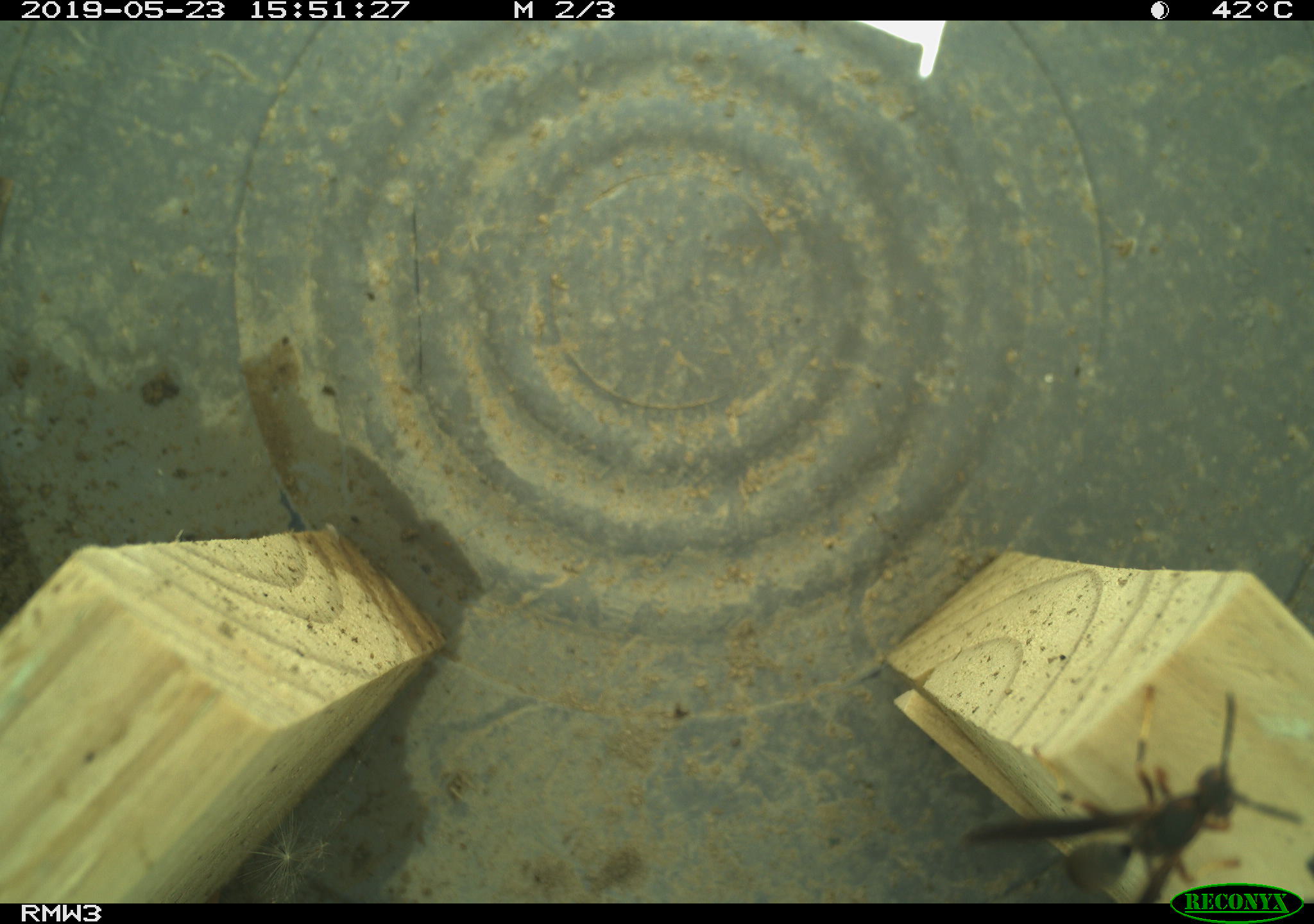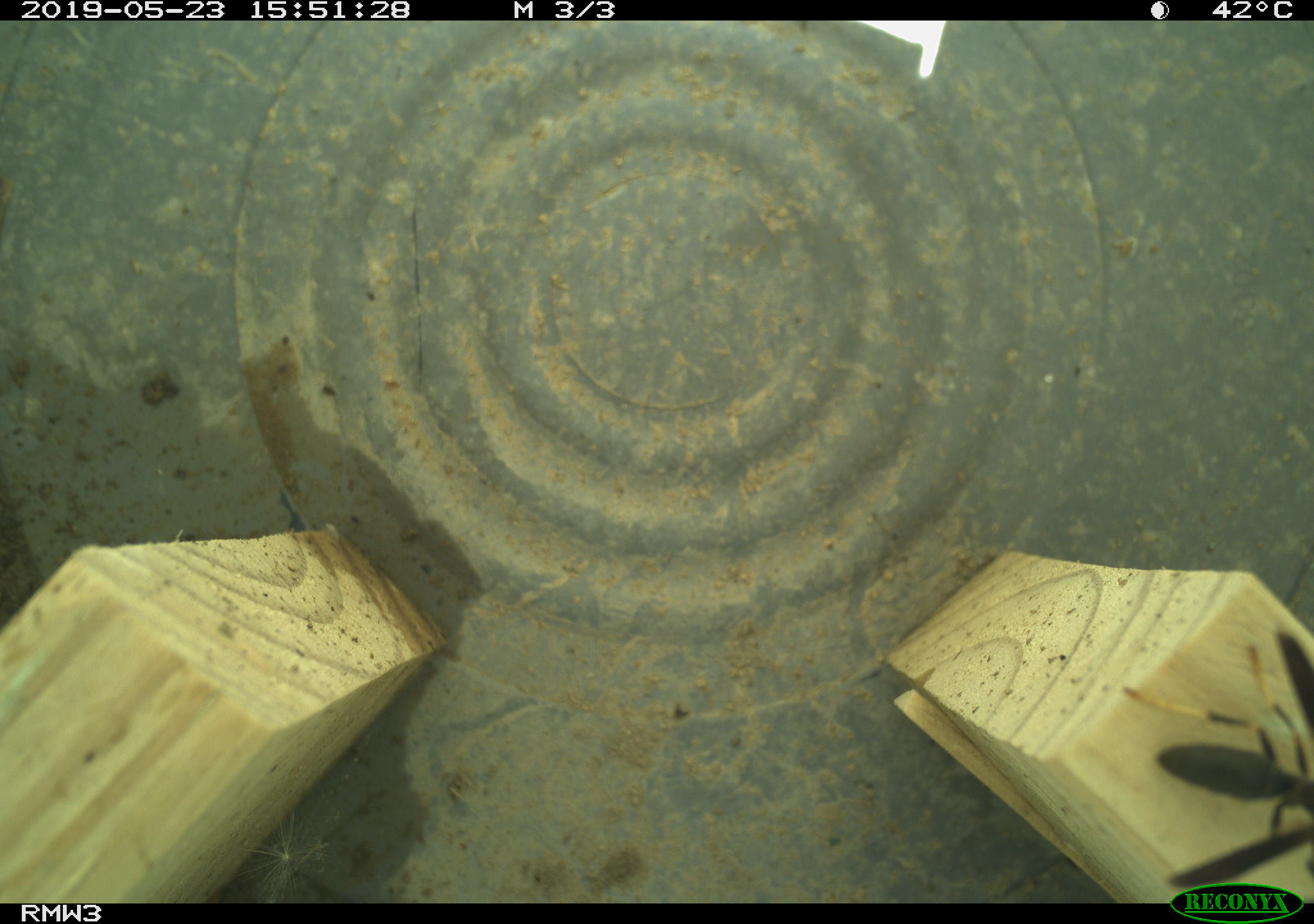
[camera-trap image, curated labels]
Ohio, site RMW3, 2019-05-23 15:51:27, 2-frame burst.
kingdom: Animalia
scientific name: Animalia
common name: animal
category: invertebrate